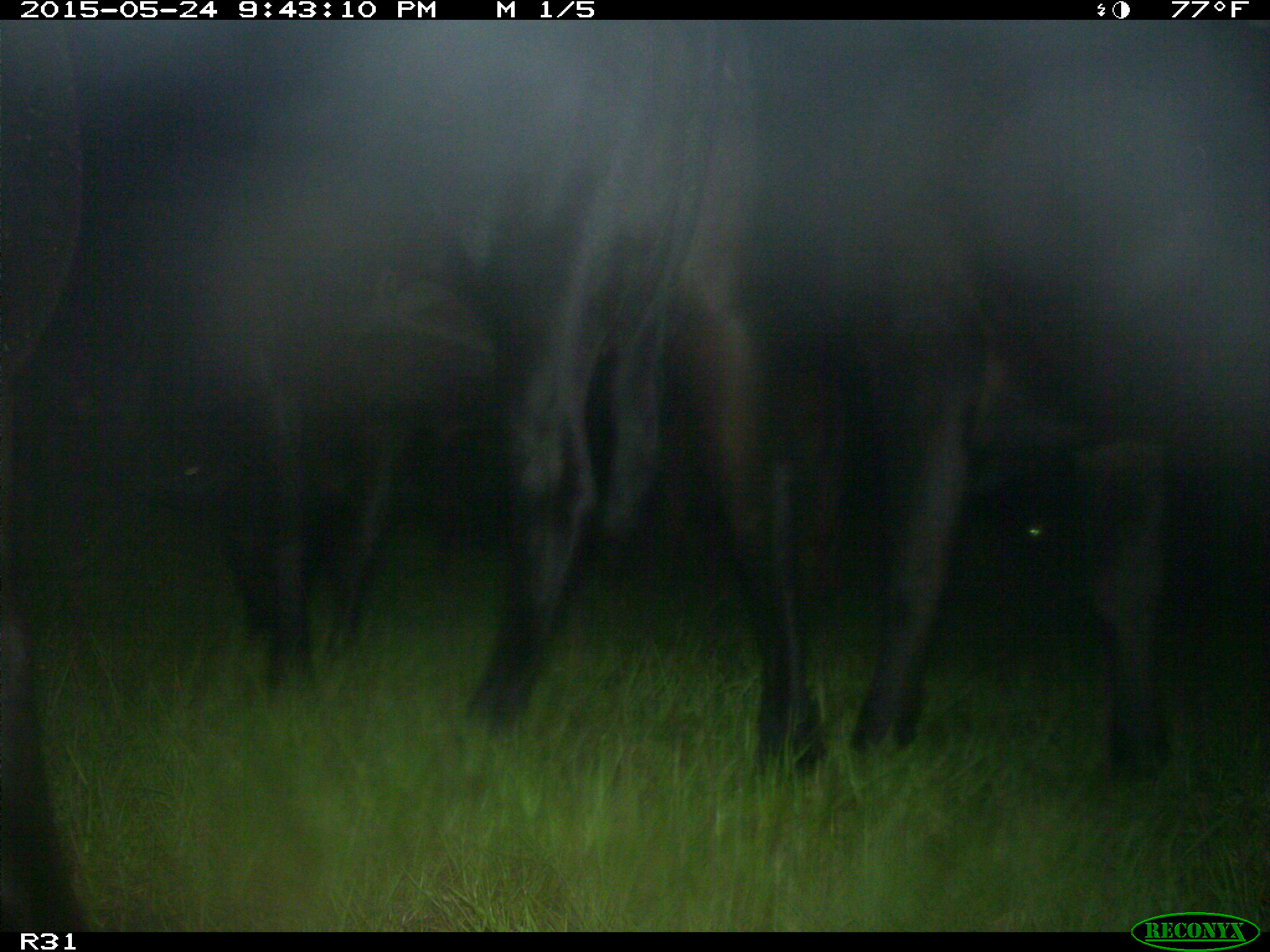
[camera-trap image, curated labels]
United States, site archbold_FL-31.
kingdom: Animalia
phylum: Chordata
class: Mammalia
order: Artiodactyla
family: Bovidae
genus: Bos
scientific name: Bos taurus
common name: domestic cow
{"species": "Bos taurus (domestic cow)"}